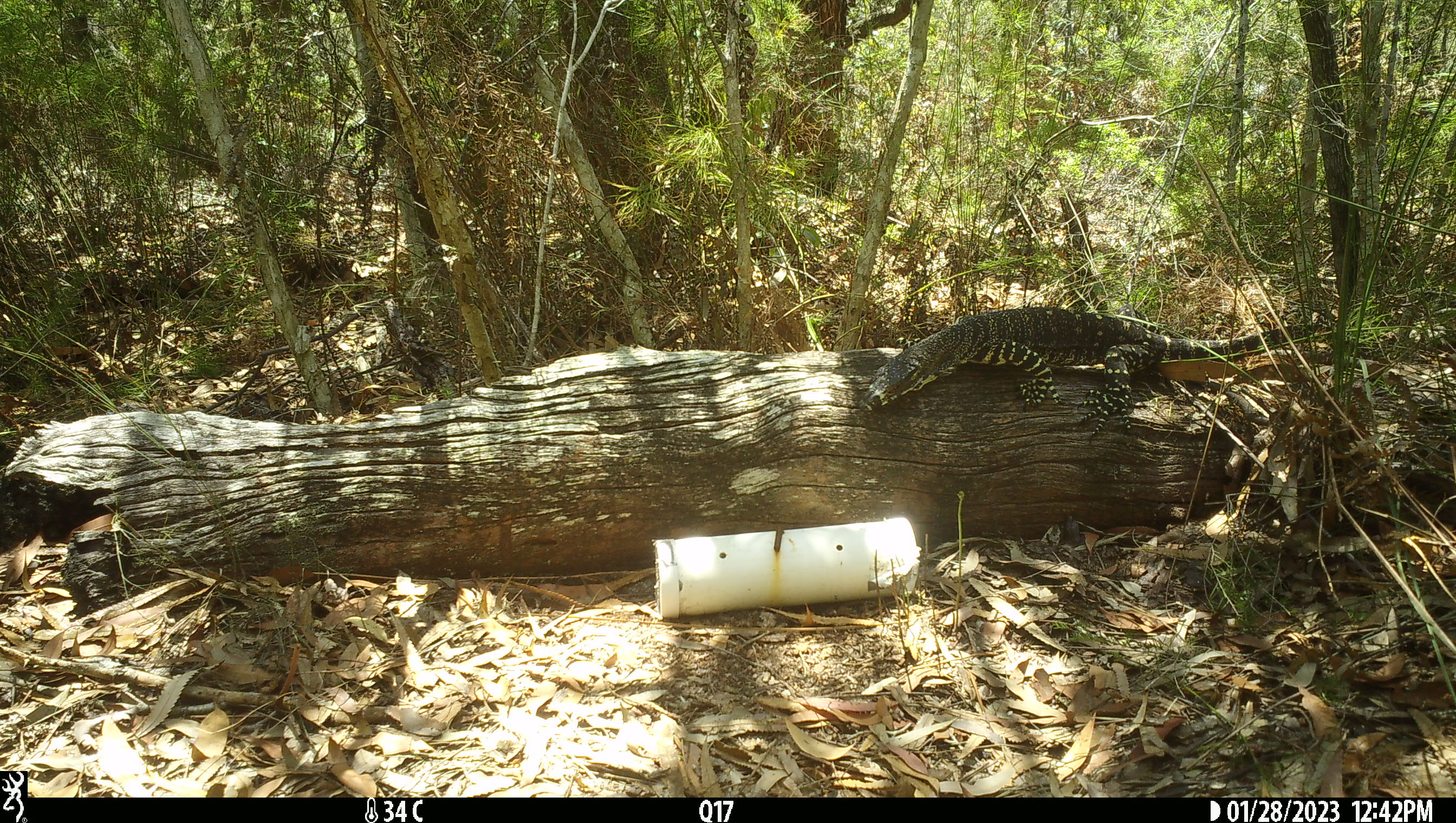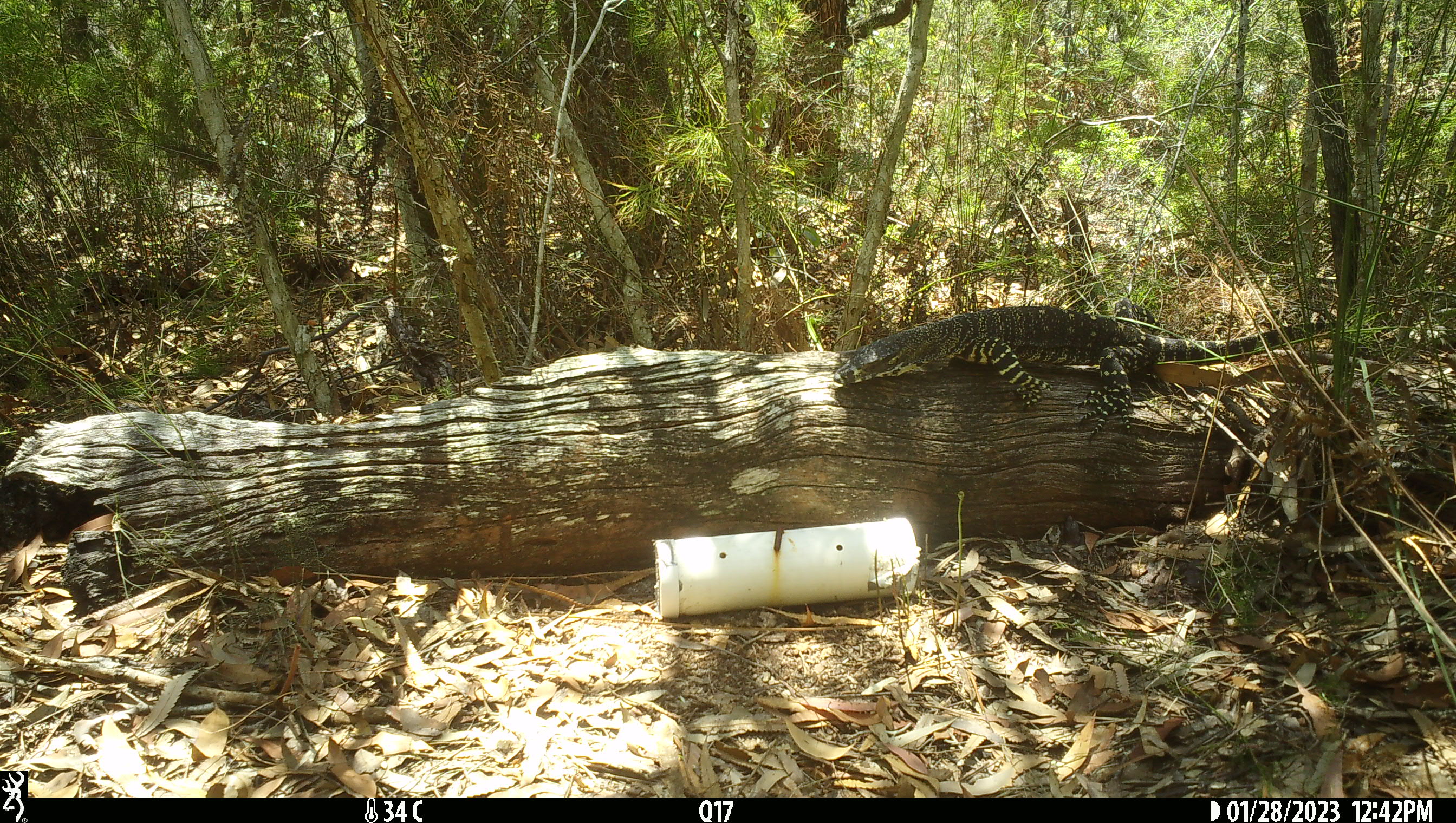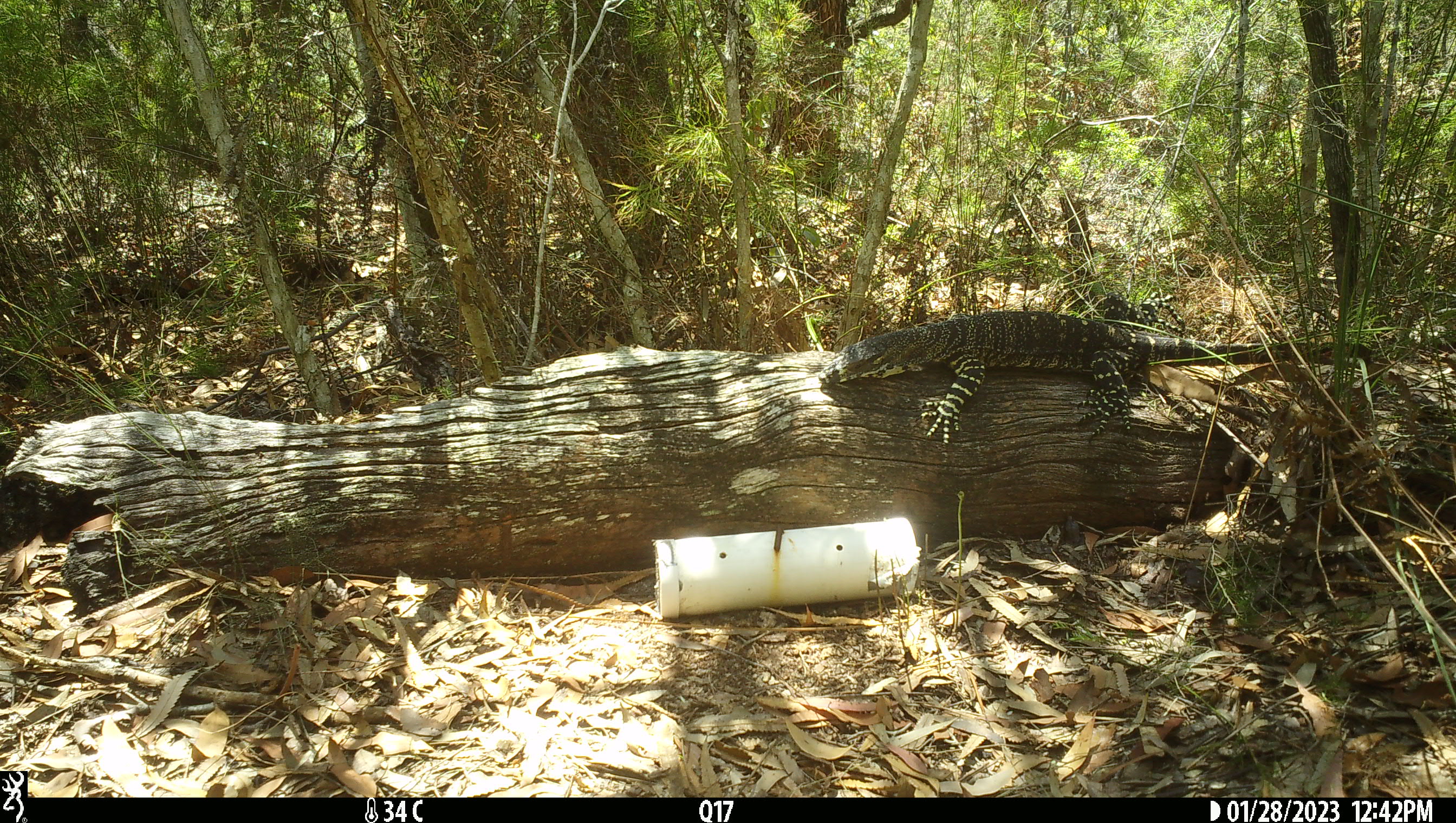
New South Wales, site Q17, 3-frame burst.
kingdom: Animalia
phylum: Chordata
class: Reptilia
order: Squamata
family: Varanidae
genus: Varanus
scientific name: Varanus varius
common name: lace monitor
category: goanna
Goanna (lace monitor) (Varanus varius).